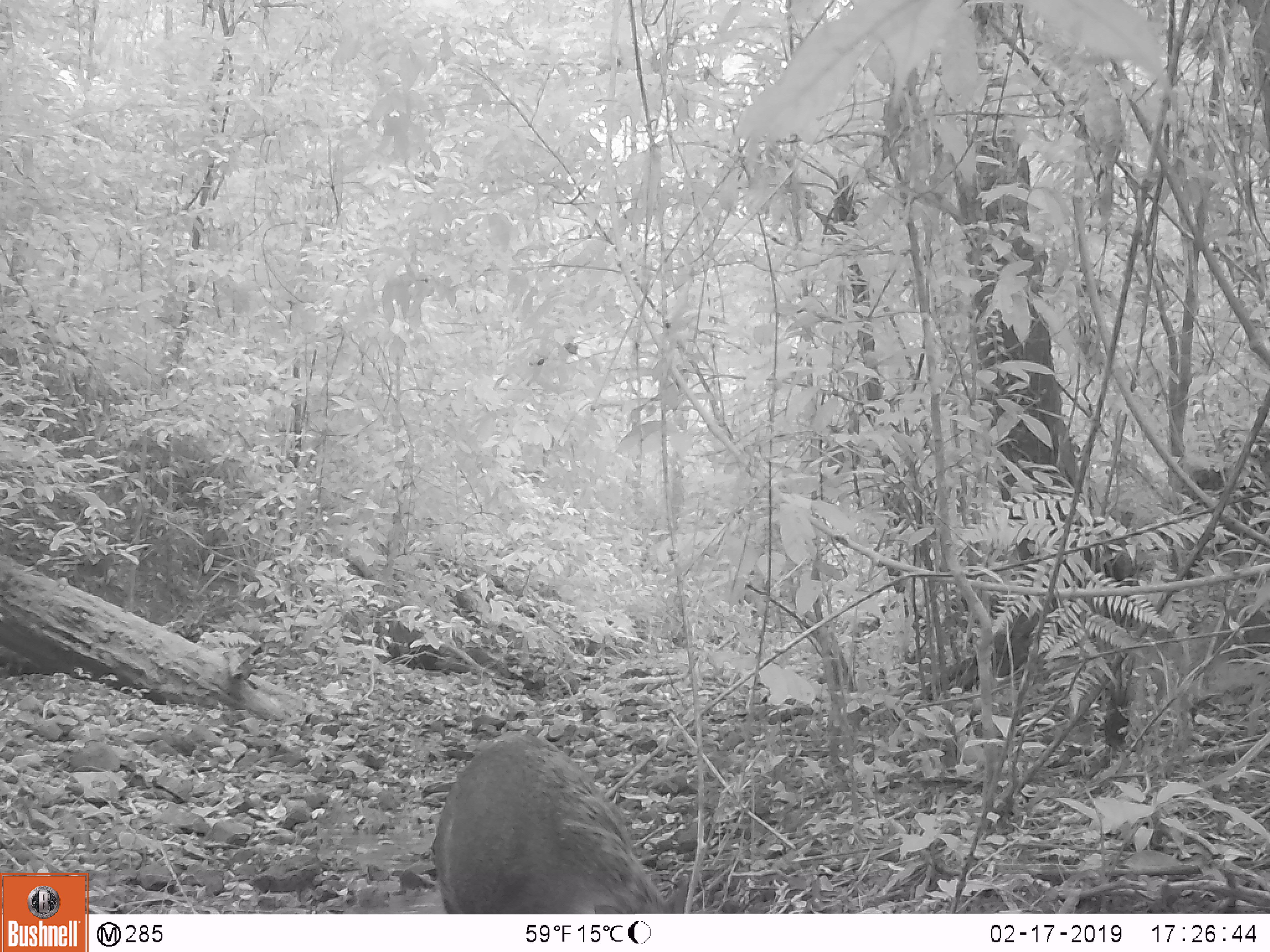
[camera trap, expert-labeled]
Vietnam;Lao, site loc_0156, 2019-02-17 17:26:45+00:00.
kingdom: Animalia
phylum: Chordata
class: Mammalia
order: Artiodactyla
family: Suidae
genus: Sus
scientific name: Sus scrofa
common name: eurasian wild pig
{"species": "eurasian wild pig (Sus scrofa)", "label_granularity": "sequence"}